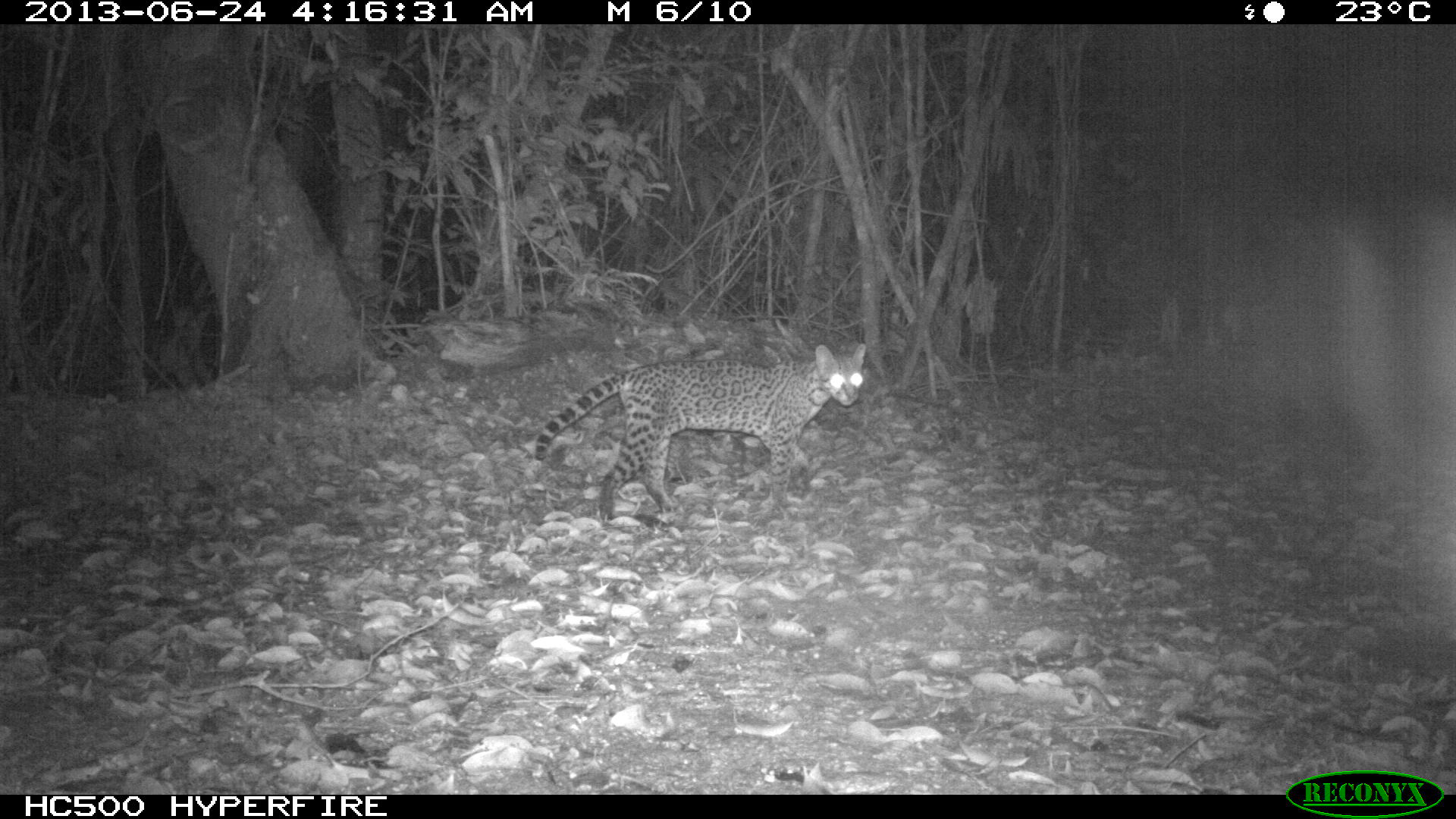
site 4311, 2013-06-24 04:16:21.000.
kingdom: Animalia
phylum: Chordata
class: Mammalia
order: Carnivora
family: Felidae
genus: Leopardus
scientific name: Leopardus pardalis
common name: ocelot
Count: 1.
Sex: female.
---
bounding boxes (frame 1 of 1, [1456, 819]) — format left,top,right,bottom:
leopardus pardalis: 521,343,865,525